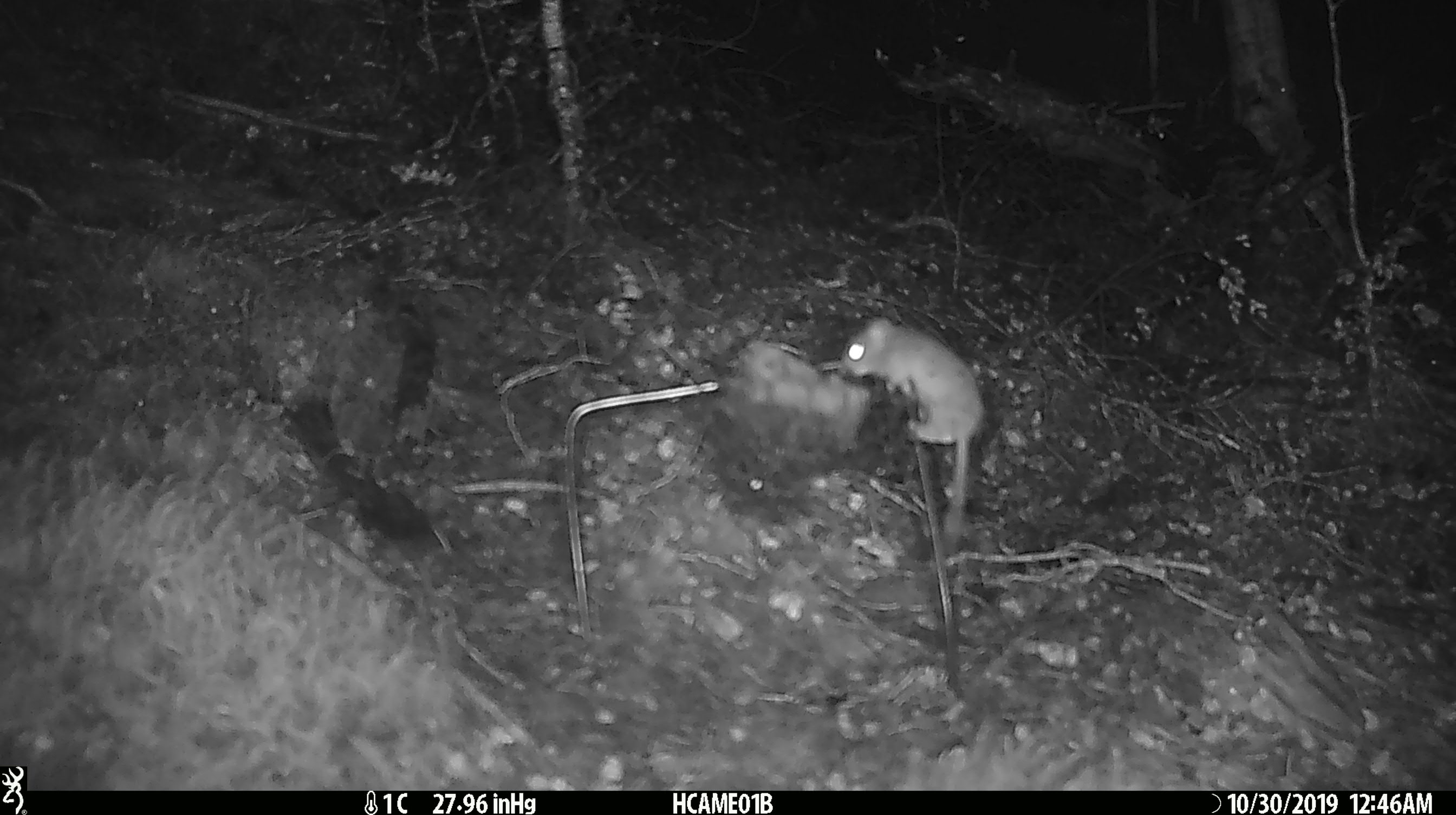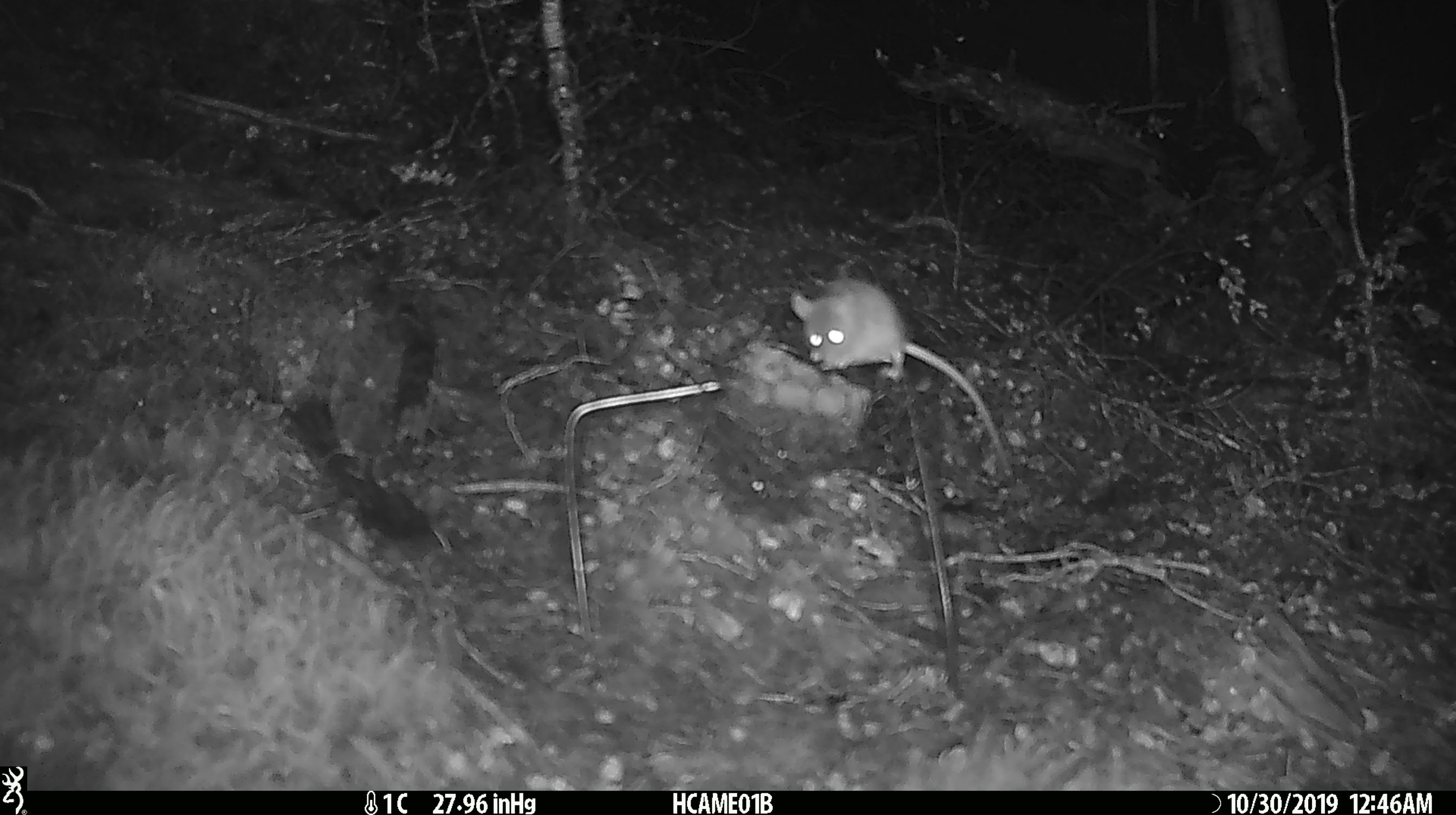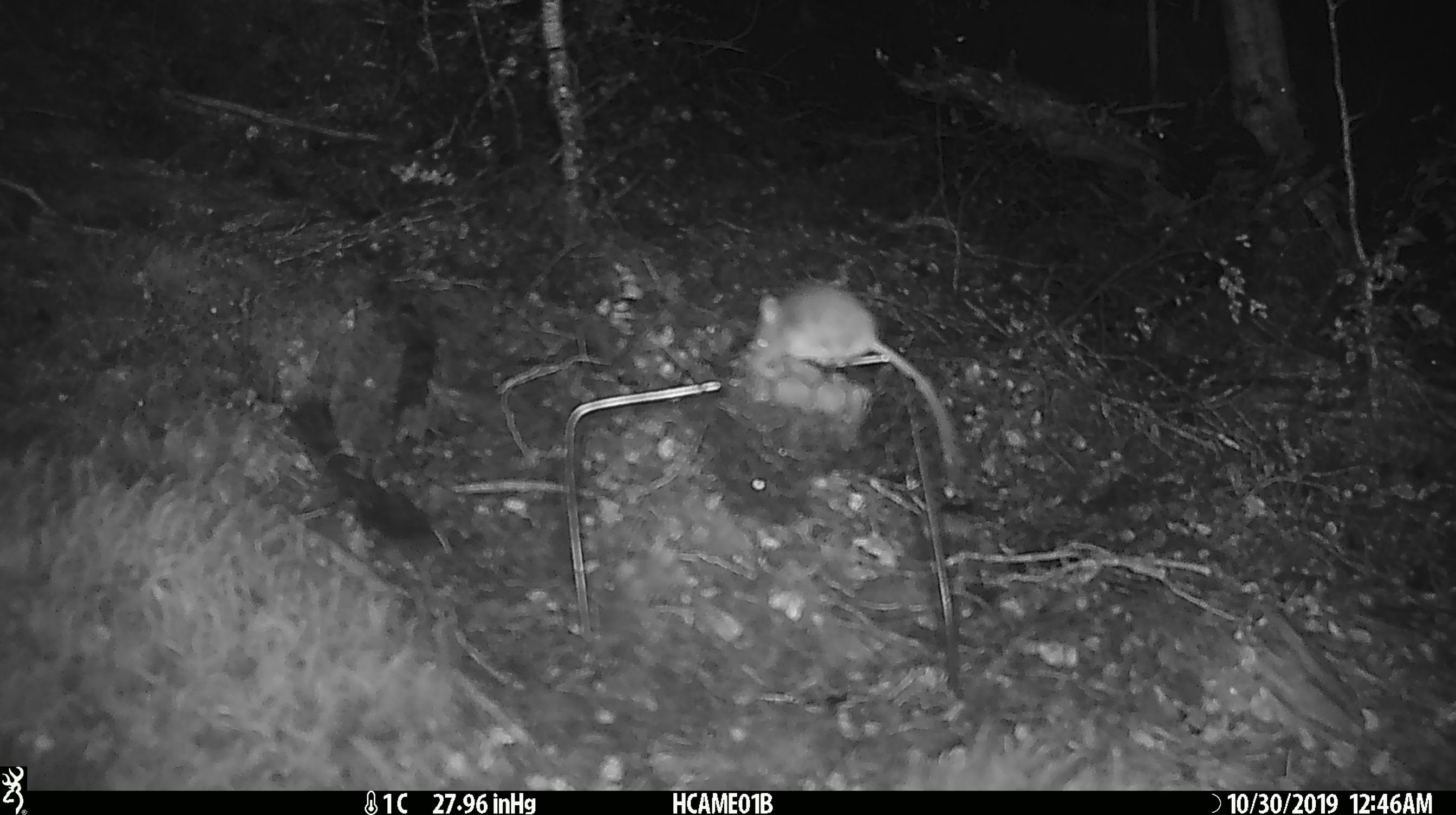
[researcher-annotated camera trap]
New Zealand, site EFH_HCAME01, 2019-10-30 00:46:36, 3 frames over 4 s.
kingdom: Animalia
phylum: Chordata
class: Mammalia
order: Rodentia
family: Muridae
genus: Mus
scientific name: Mus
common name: mouse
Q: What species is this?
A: Mouse (Mus).